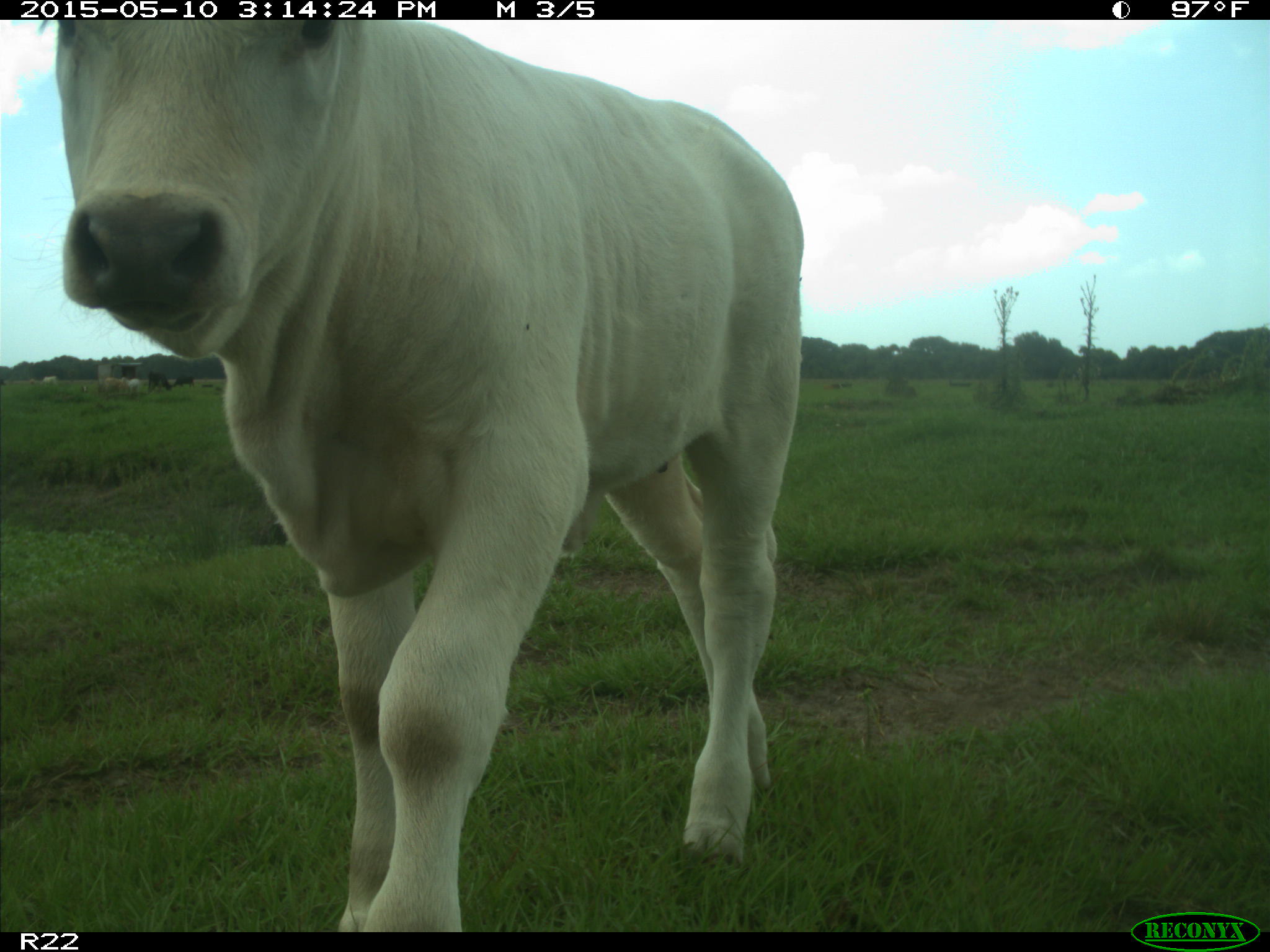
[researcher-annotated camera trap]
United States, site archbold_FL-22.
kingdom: Animalia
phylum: Chordata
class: Mammalia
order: Artiodactyla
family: Bovidae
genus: Bos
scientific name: Bos taurus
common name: domestic cow